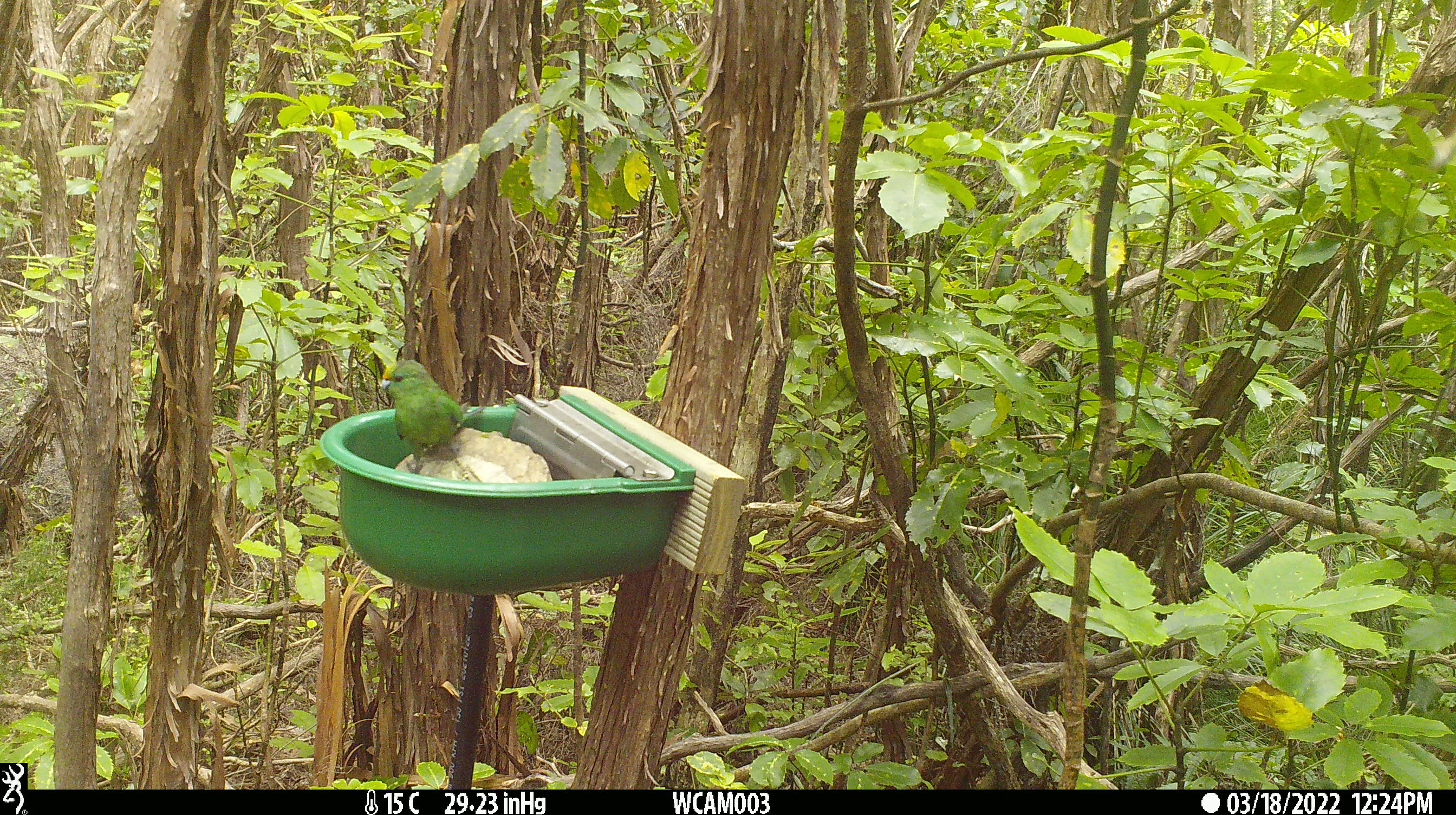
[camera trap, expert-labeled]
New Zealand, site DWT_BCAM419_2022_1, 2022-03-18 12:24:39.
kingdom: Animalia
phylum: Chordata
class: Aves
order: Psittaciformes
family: Psittaculidae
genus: Cyanoramphus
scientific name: Cyanoramphus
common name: parakeet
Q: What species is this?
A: Parakeet (Cyanoramphus).